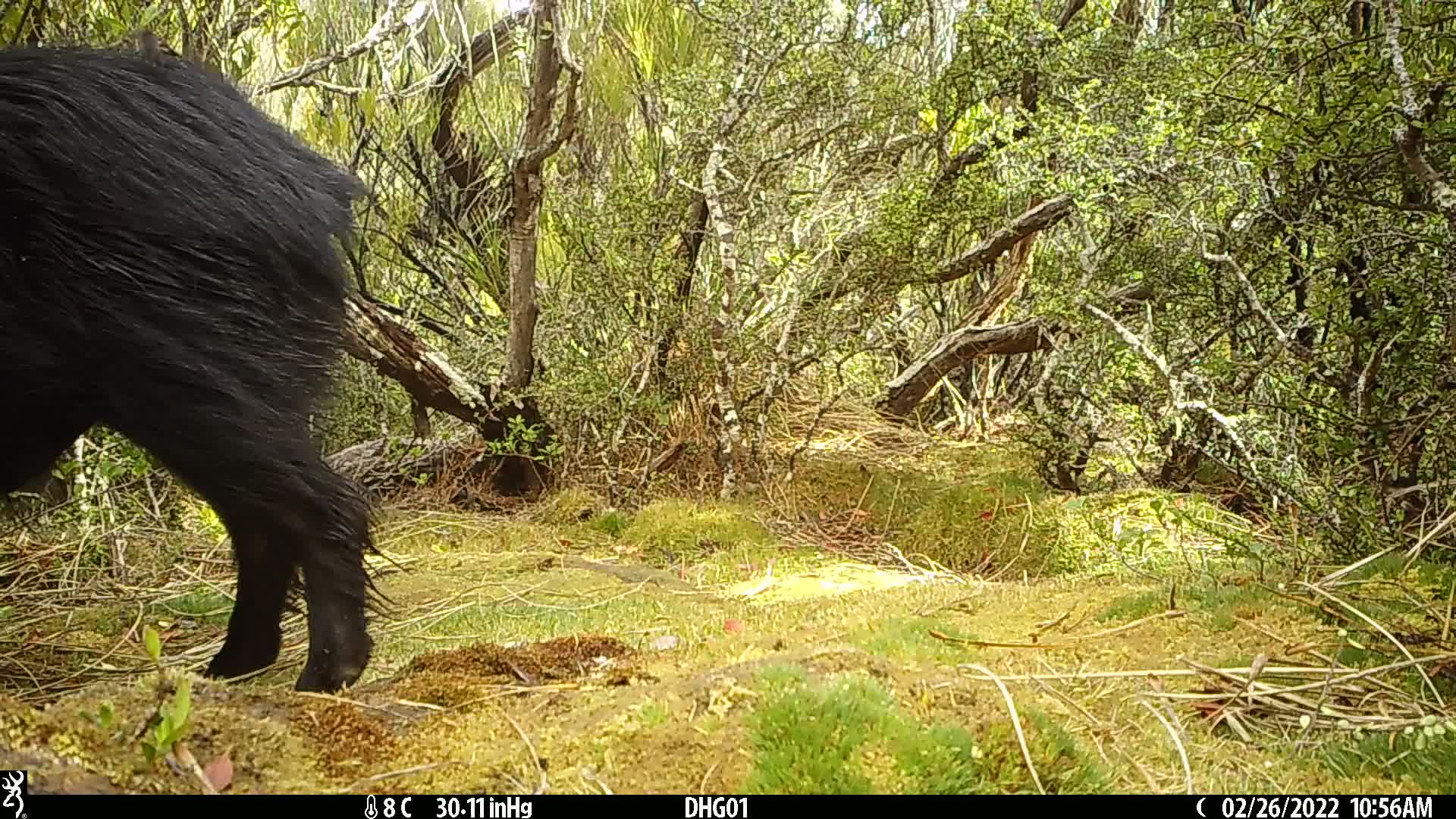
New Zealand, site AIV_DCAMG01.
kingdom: Animalia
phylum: Chordata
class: Mammalia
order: Artiodactyla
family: Suidae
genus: Sus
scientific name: Sus scrofa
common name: pig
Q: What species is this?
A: Pig (Sus scrofa).